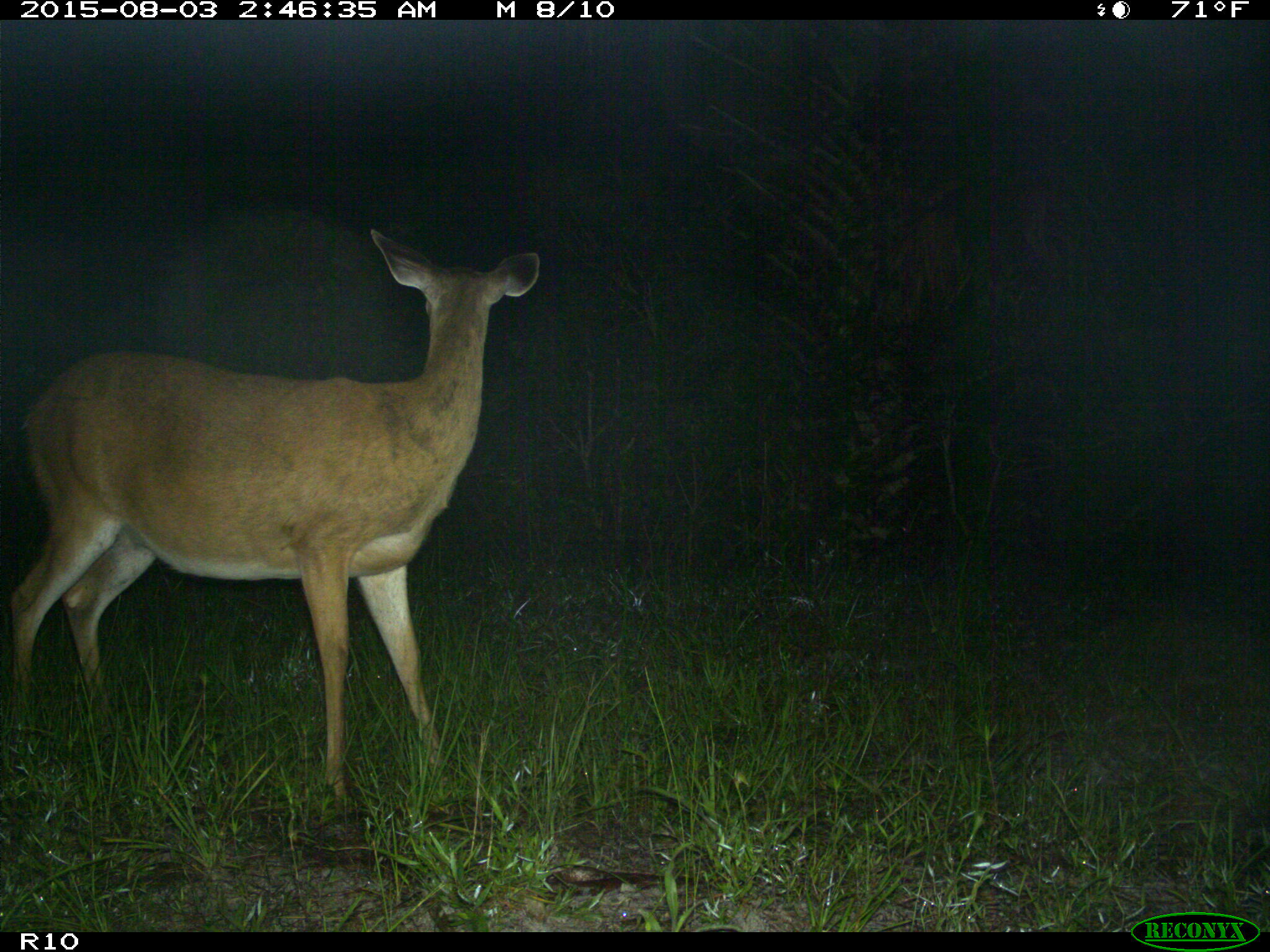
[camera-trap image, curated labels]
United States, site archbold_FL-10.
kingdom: Animalia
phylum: Chordata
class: Mammalia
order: Artiodactyla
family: Cervidae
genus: Odocoileus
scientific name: Odocoileus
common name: deer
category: unidentified deer